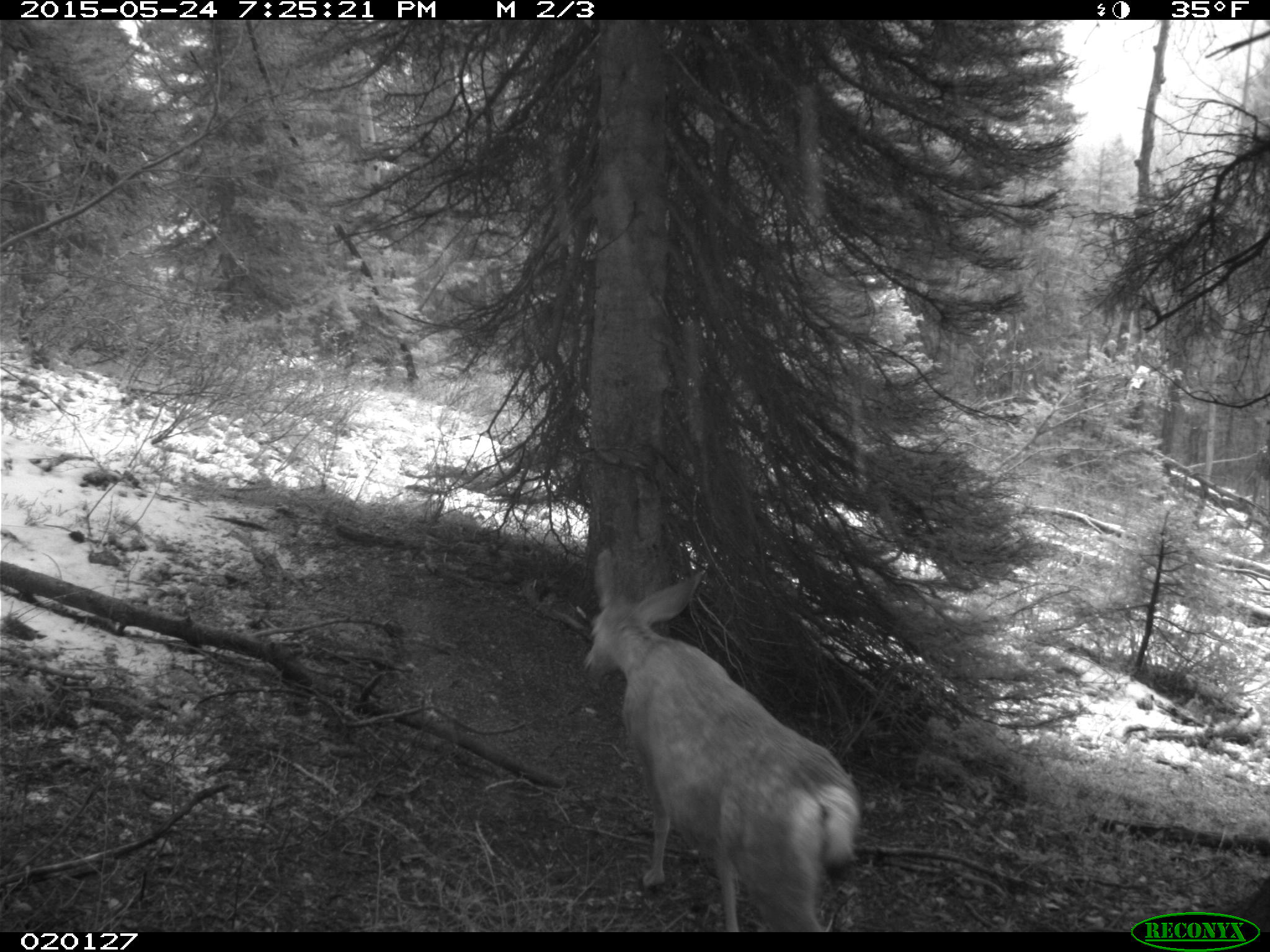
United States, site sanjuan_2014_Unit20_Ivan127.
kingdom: Animalia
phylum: Chordata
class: Mammalia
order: Artiodactyla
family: Cervidae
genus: Odocoileus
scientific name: Odocoileus hemionus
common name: mule deer